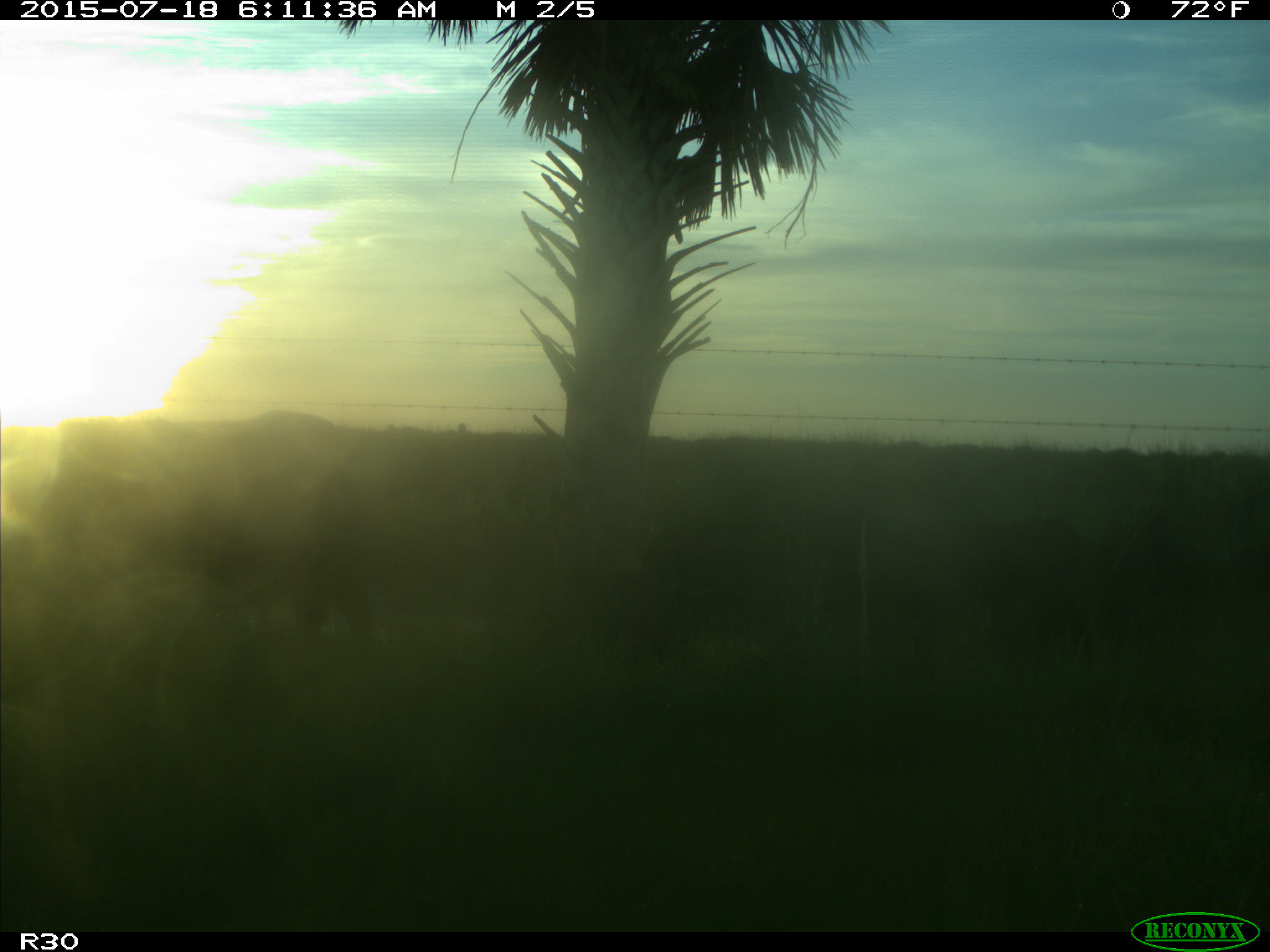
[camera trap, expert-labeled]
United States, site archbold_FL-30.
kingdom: Animalia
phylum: Chordata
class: Mammalia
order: Artiodactyla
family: Bovidae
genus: Bos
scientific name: Bos taurus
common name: domestic cow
Bos taurus (domestic cow).